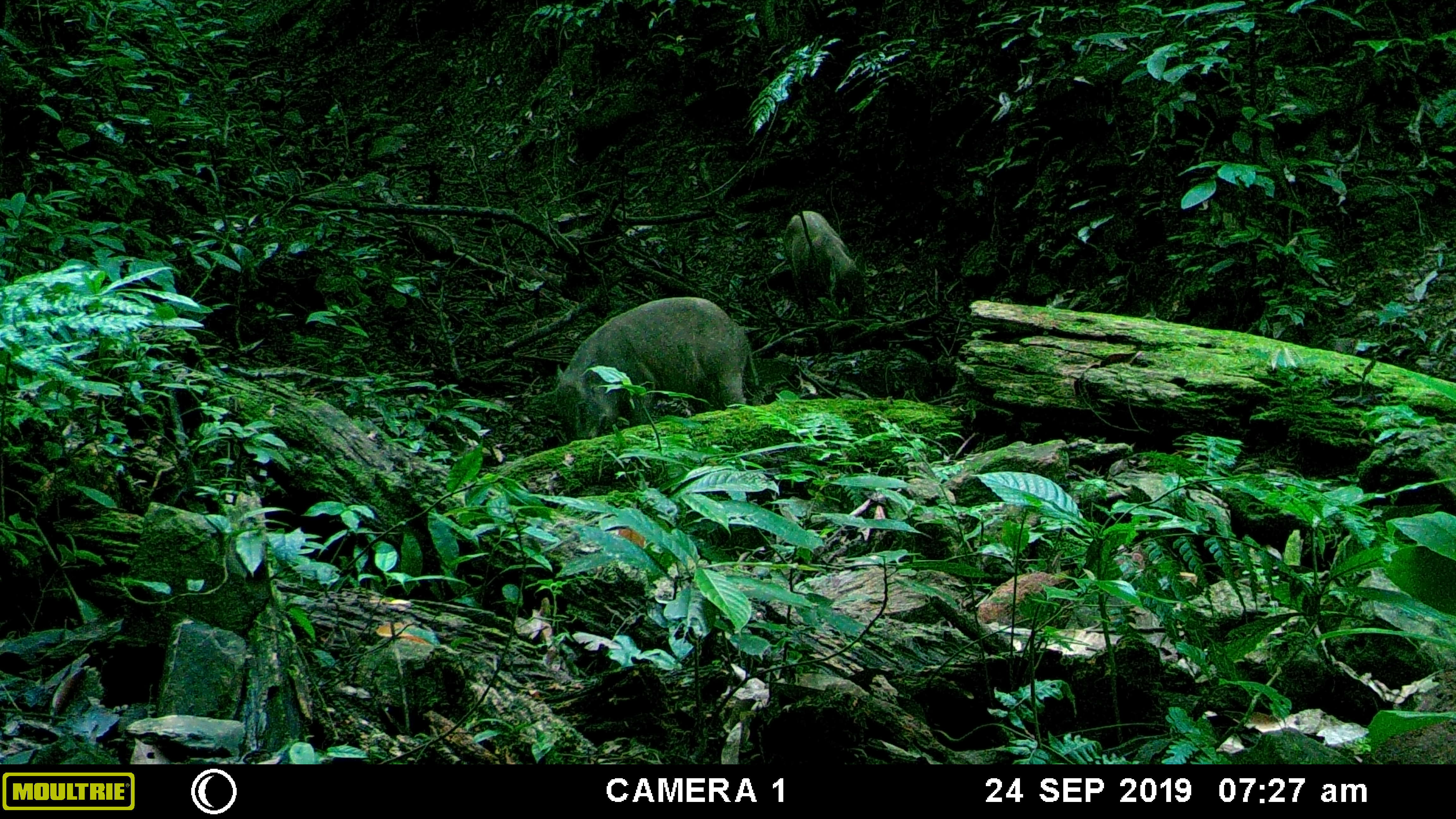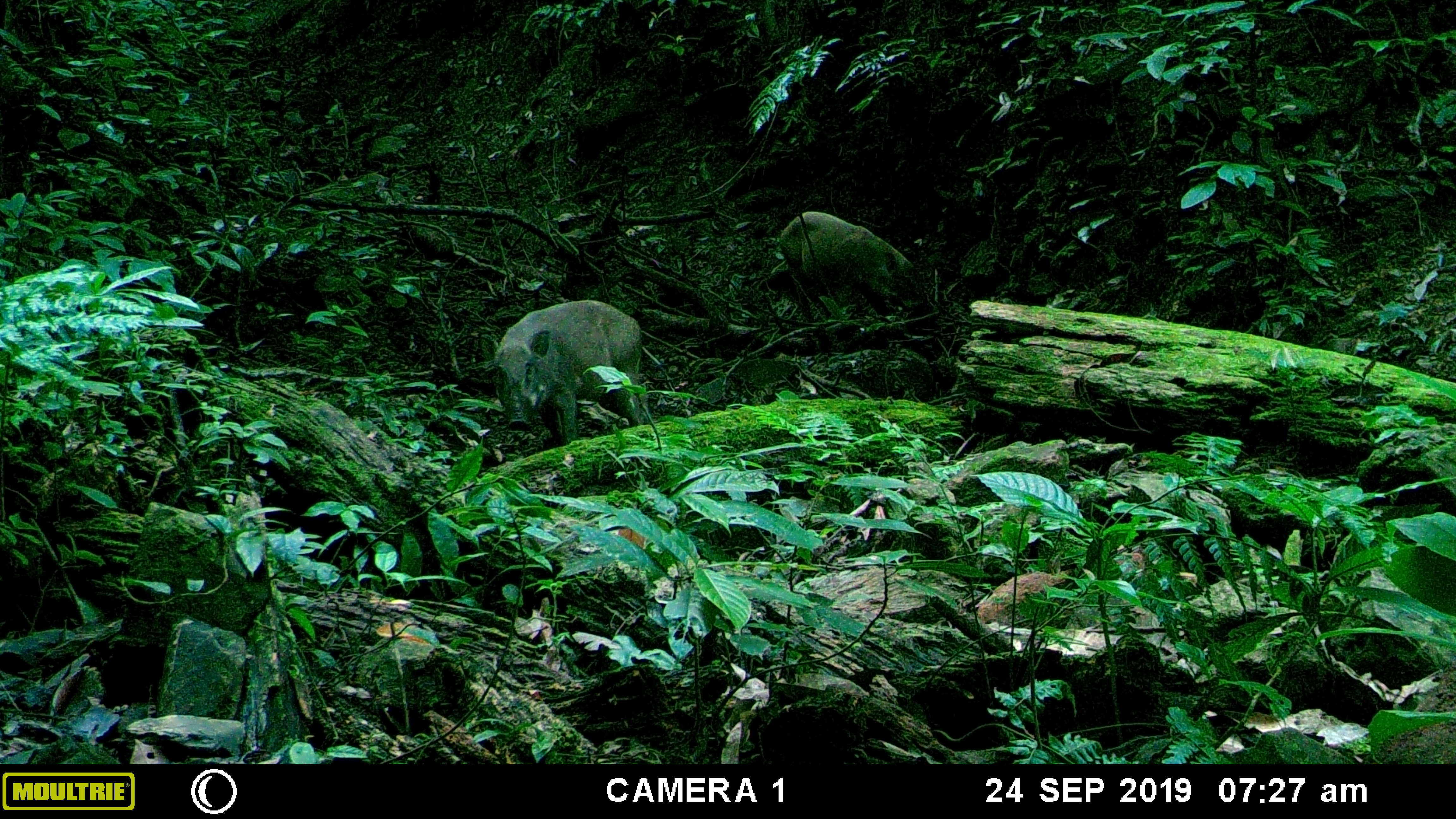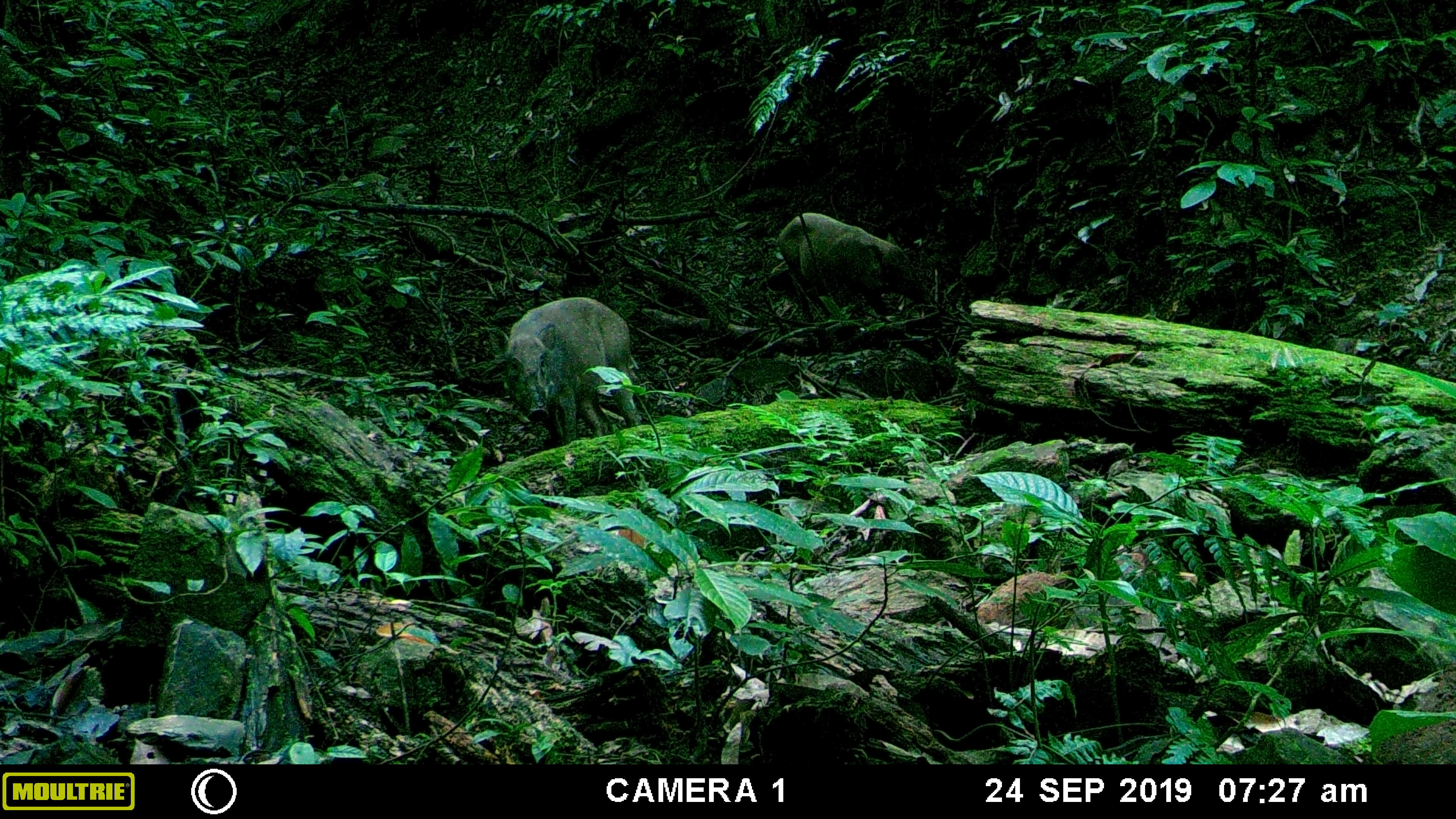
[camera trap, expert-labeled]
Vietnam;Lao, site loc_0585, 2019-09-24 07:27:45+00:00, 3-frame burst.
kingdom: Animalia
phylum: Chordata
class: Mammalia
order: Artiodactyla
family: Suidae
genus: Sus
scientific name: Sus scrofa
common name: eurasian wild pig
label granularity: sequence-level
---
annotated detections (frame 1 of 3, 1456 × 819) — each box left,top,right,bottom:
eurasian wild pig: 551,295,759,442; 783,209,868,323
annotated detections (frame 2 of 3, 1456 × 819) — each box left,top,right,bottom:
eurasian wild pig: 494,300,643,446; 778,211,926,324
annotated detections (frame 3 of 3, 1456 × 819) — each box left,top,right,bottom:
eurasian wild pig: 504,297,641,448; 776,212,926,322